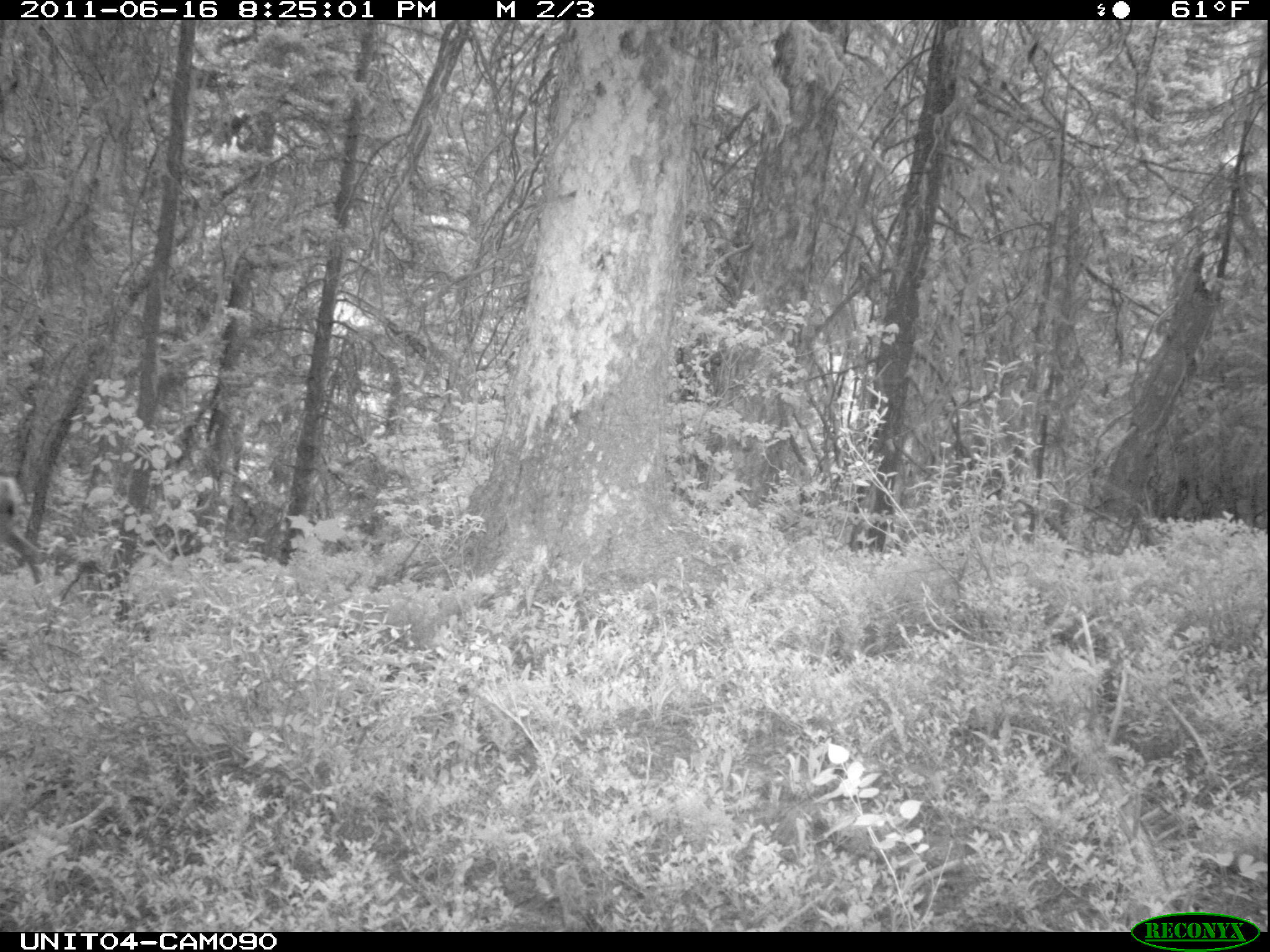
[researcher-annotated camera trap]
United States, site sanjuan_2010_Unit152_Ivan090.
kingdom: Animalia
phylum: Chordata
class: Mammalia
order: Artiodactyla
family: Cervidae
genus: Odocoileus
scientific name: Odocoileus hemionus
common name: mule deer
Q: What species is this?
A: Odocoileus hemionus (mule deer).